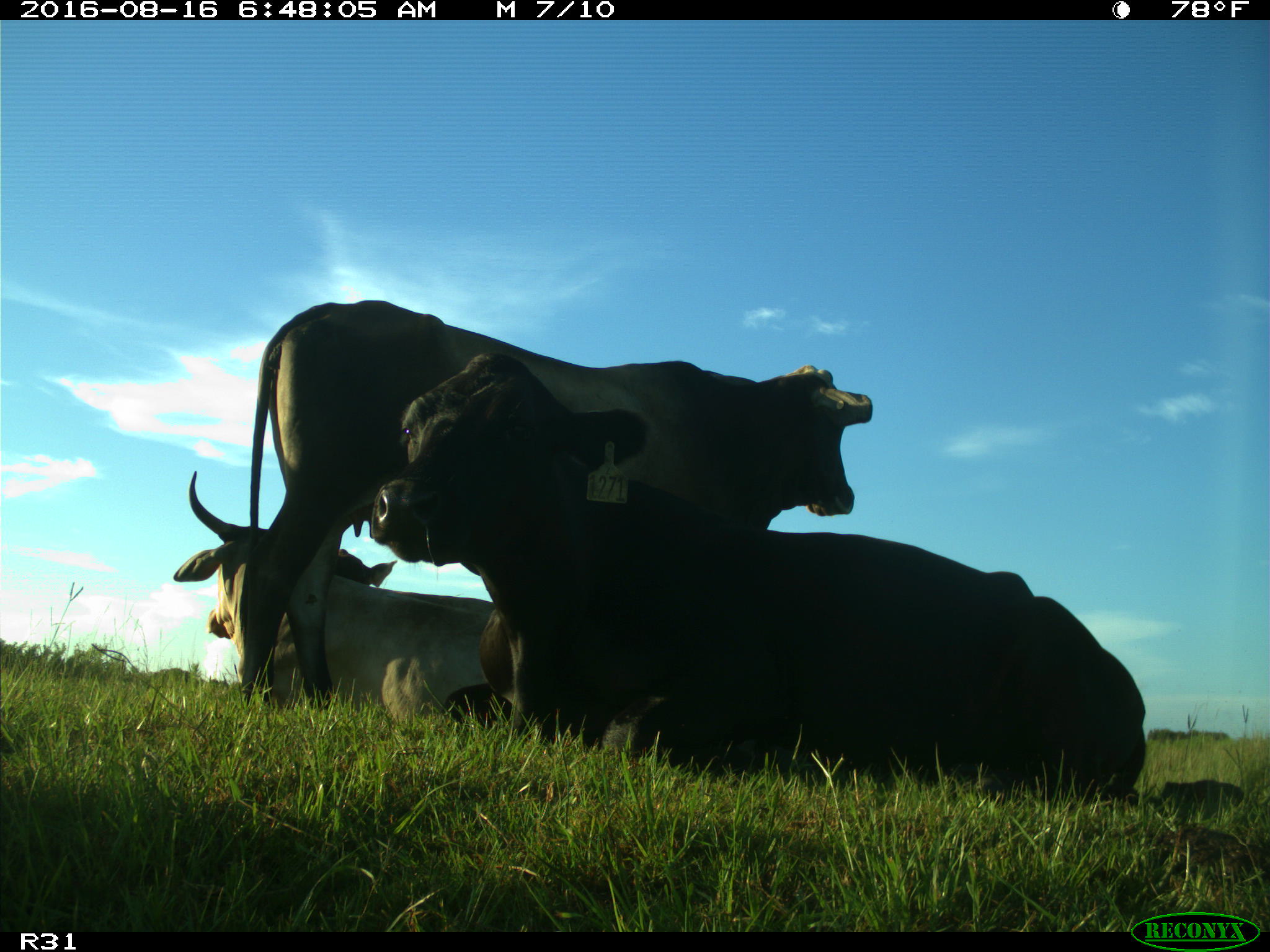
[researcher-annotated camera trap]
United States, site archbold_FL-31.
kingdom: Animalia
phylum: Chordata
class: Mammalia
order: Artiodactyla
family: Bovidae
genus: Bos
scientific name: Bos taurus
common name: domestic cow